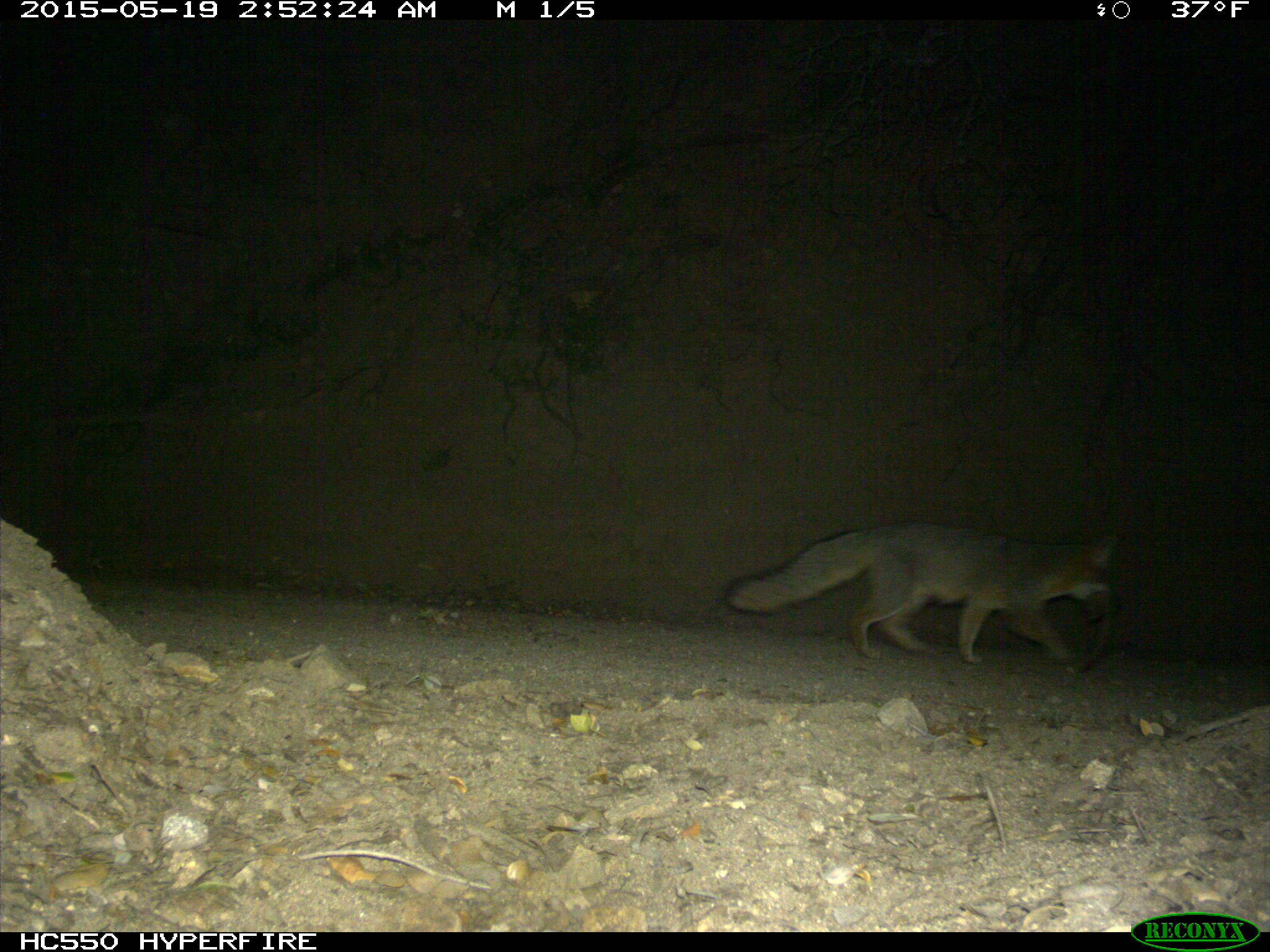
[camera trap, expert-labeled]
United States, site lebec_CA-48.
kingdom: Animalia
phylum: Chordata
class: Mammalia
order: Carnivora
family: Canidae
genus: Urocyon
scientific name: Urocyon cinereoargenteus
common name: gray fox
Urocyon cinereoargenteus (gray fox).